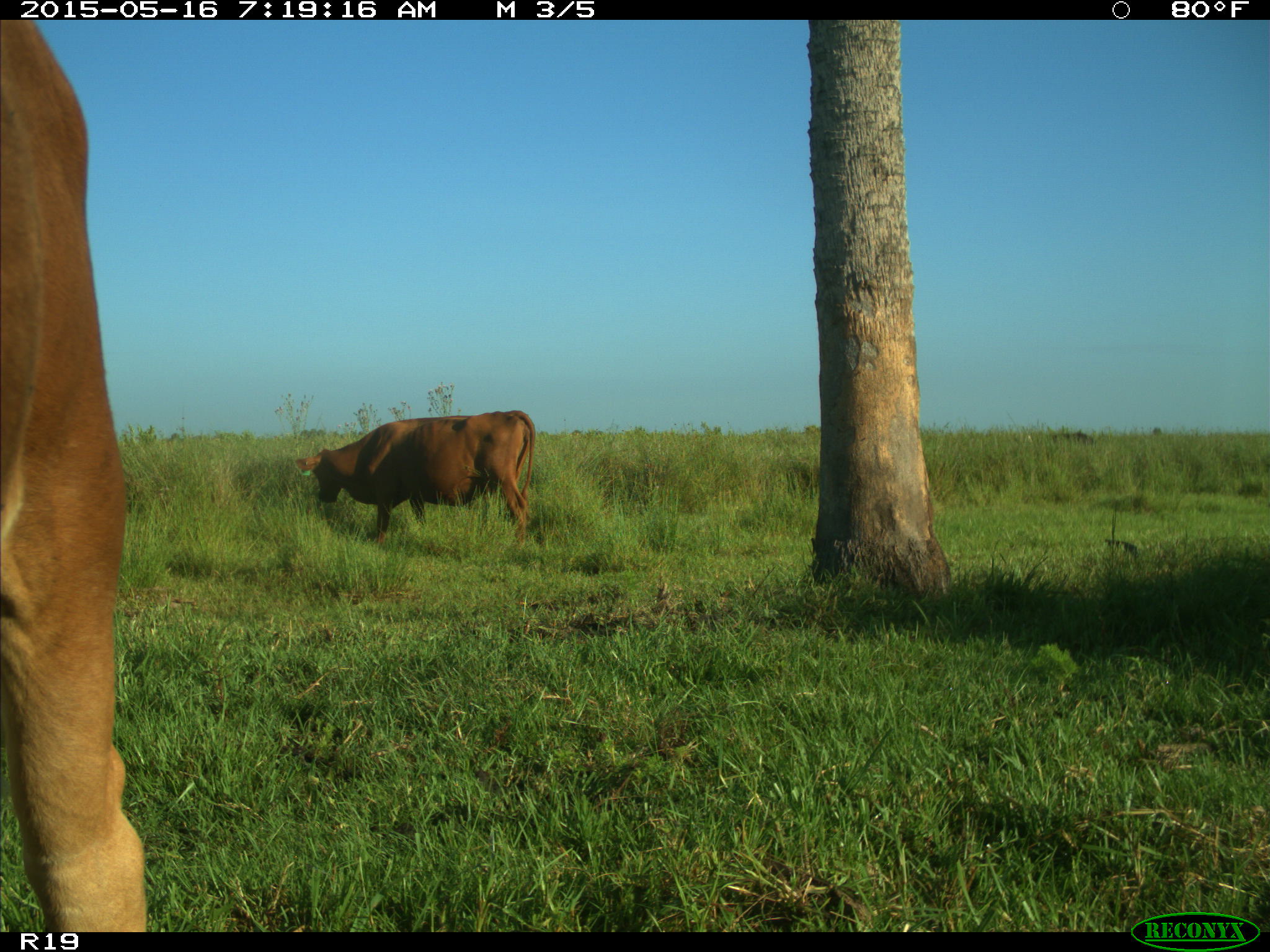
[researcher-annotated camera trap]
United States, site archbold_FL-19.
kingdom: Animalia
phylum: Chordata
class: Mammalia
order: Artiodactyla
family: Bovidae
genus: Bos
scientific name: Bos taurus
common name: domestic cow